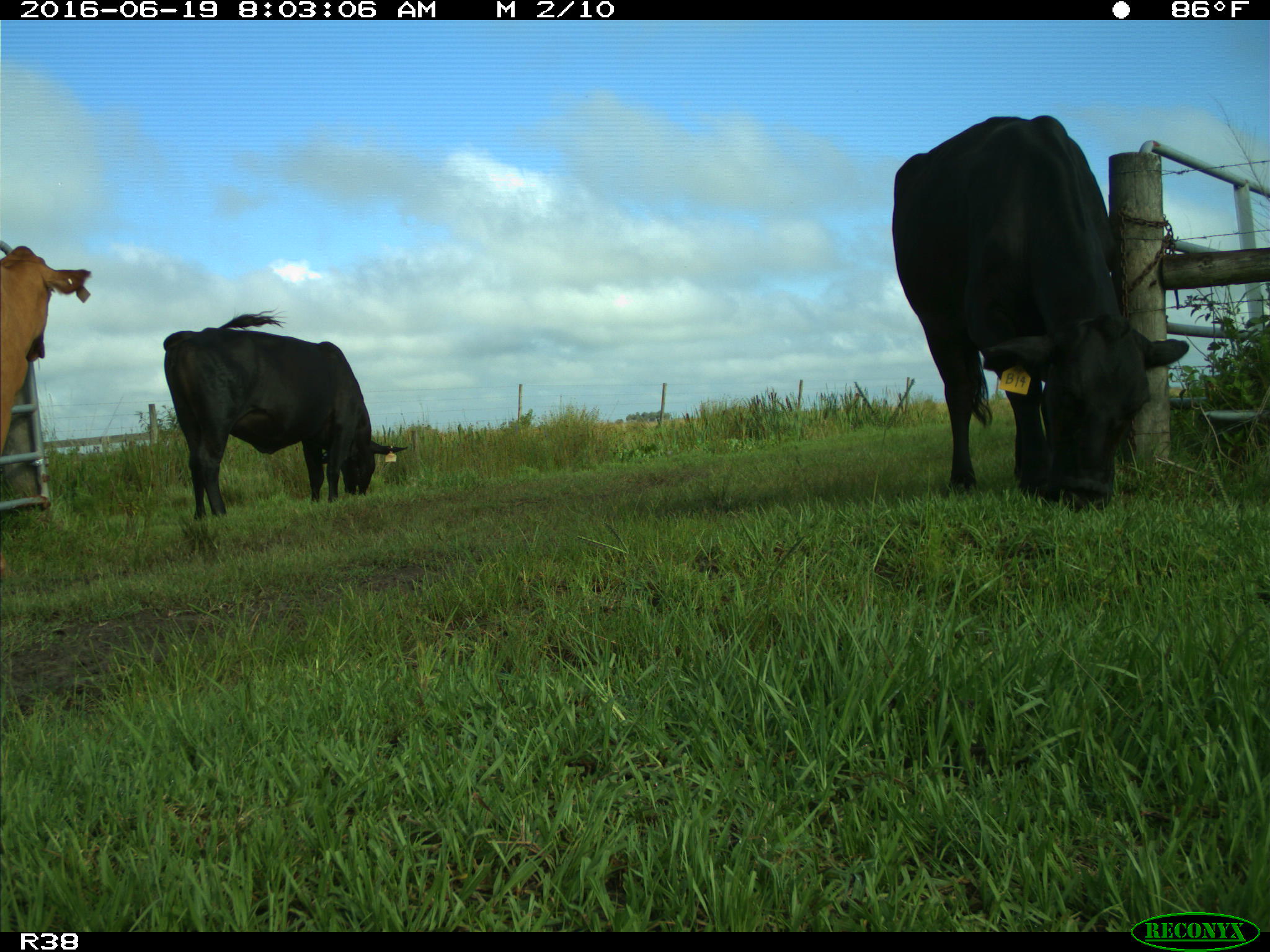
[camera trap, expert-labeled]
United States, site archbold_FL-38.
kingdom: Animalia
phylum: Chordata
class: Mammalia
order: Artiodactyla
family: Bovidae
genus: Bos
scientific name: Bos taurus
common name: domestic cow